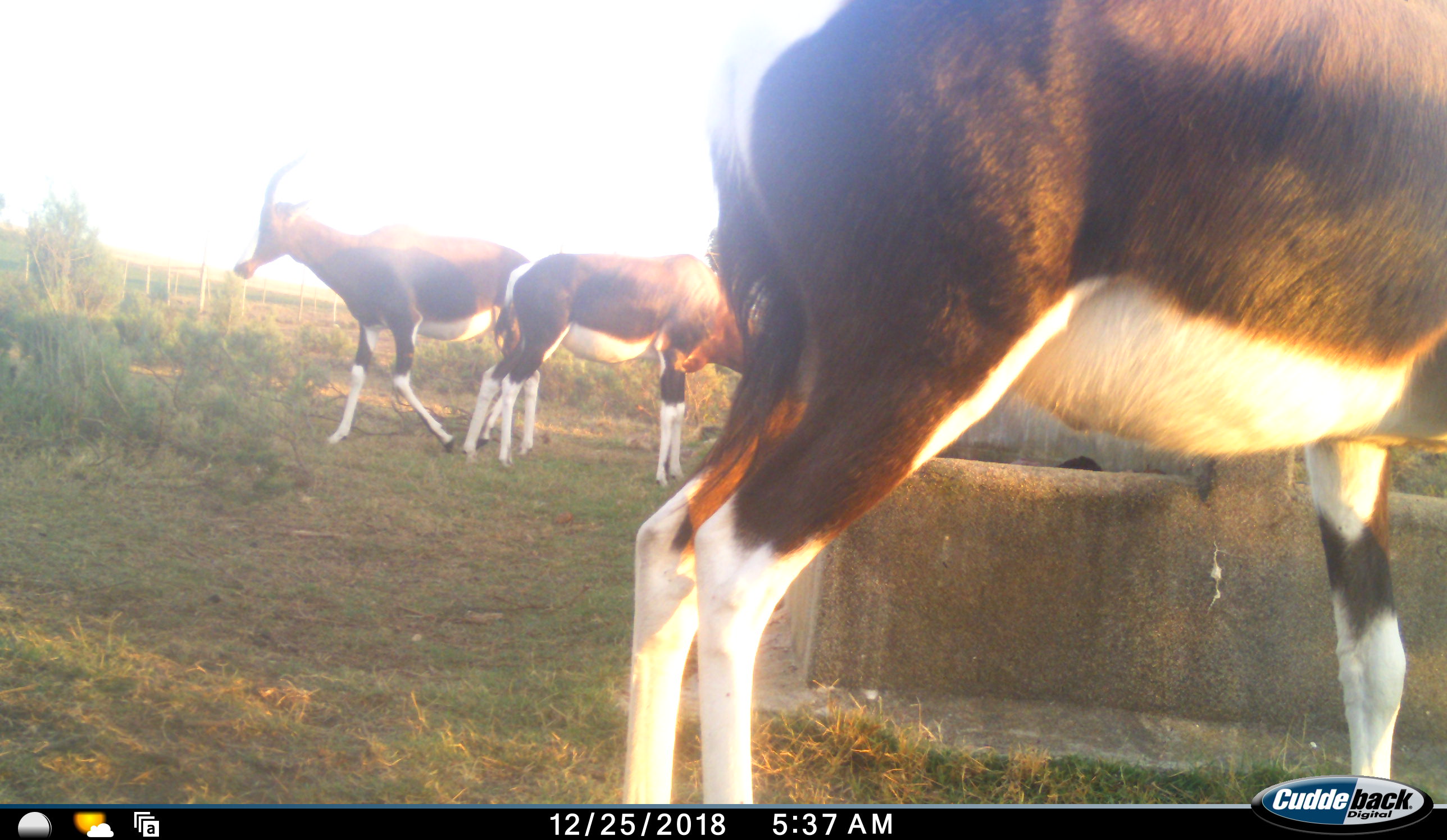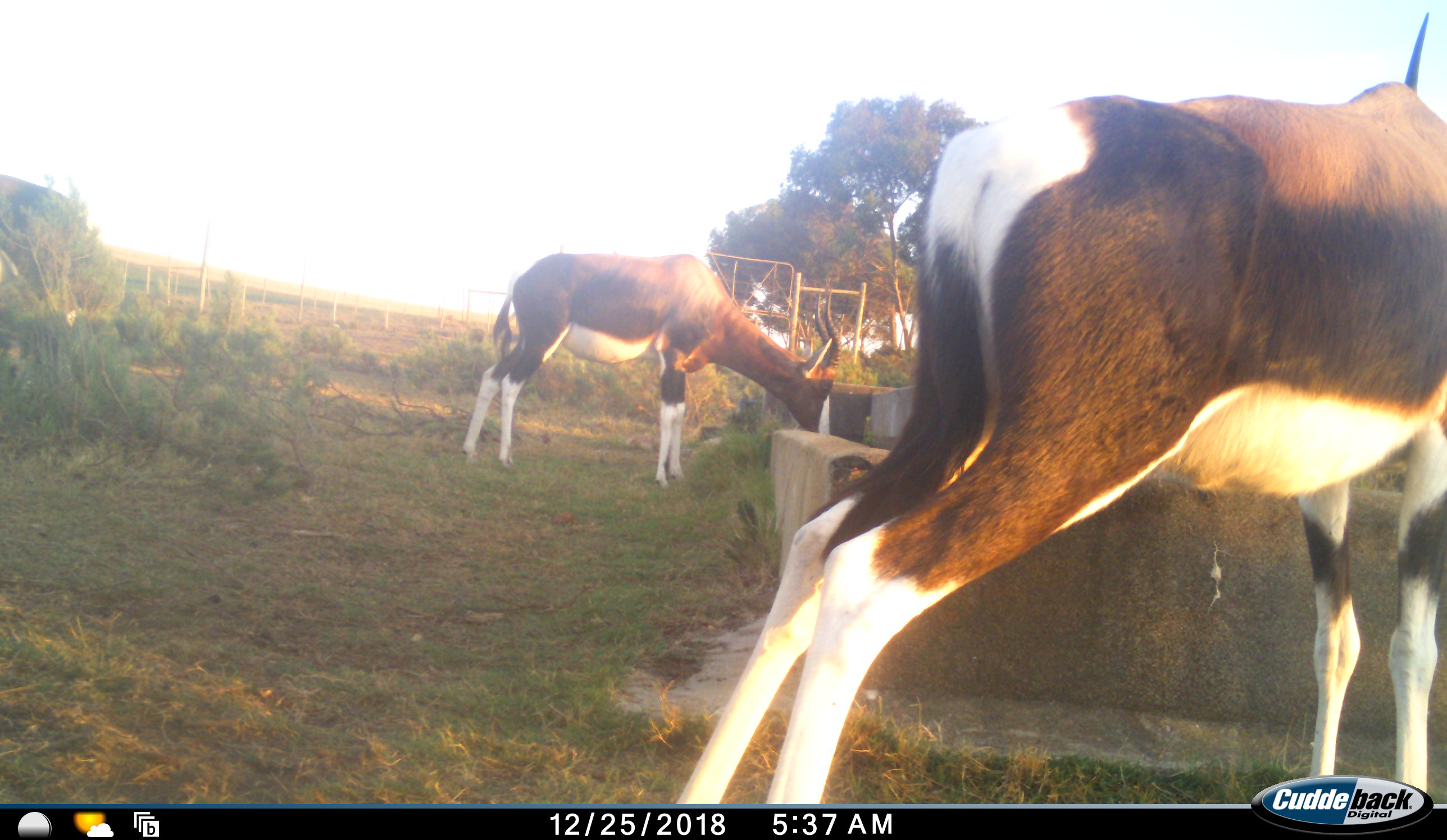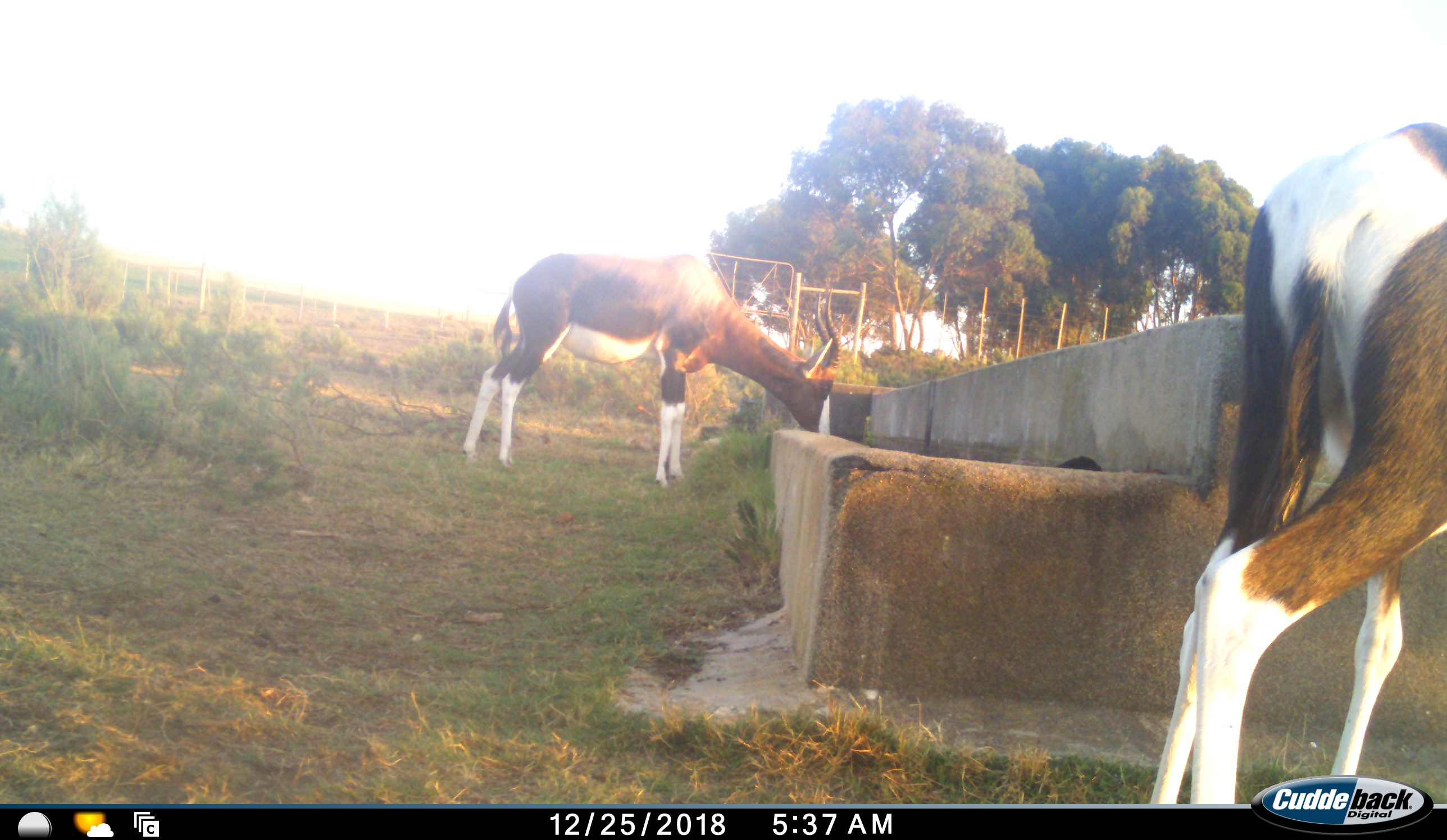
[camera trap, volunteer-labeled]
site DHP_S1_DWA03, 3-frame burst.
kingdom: Animalia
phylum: Chordata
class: Mammalia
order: Artiodactyla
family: Bovidae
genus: Damaliscus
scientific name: Damaliscus pygargus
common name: bontebok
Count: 3.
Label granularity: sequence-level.